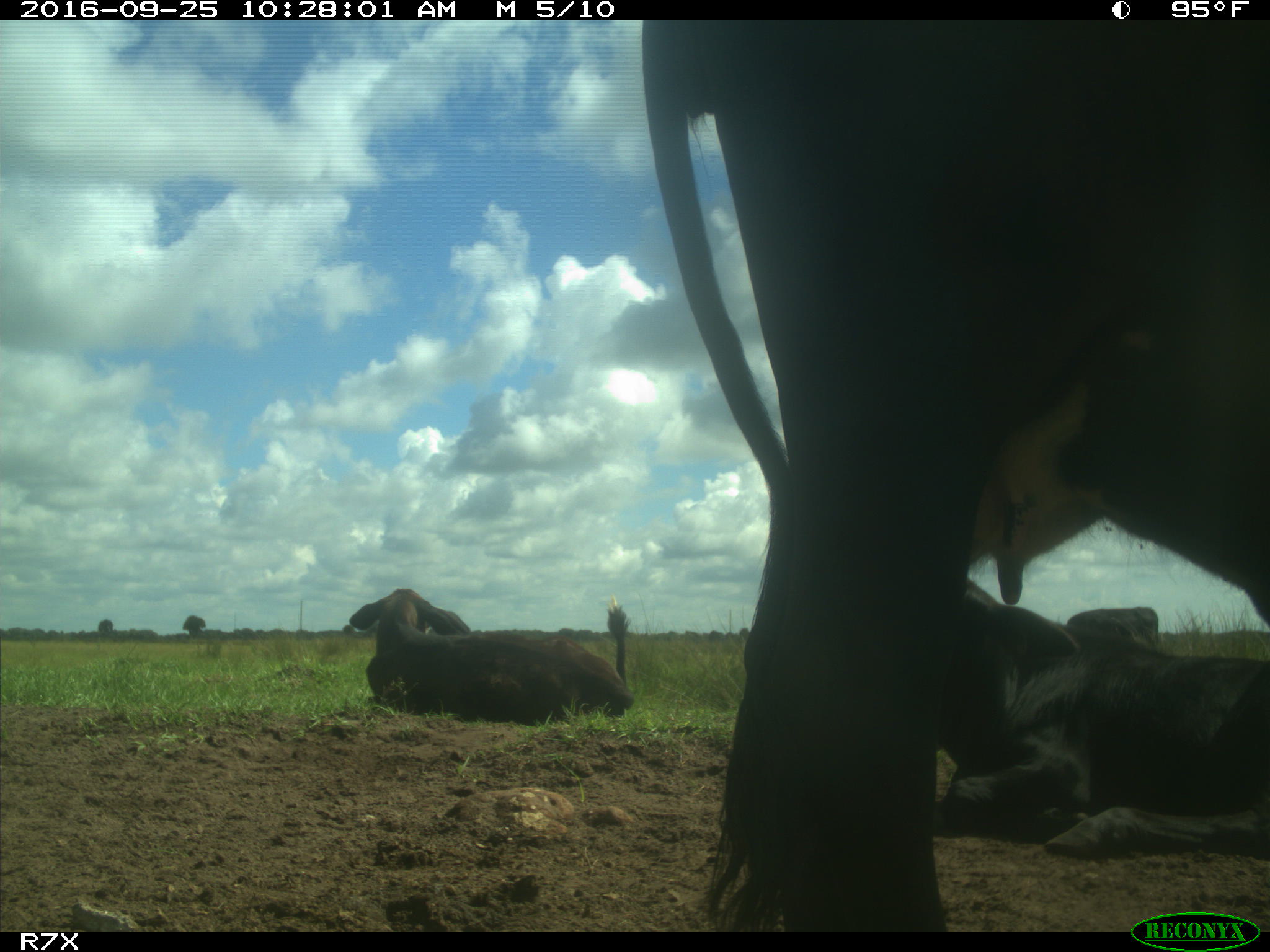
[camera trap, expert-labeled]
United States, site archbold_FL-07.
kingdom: Animalia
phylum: Chordata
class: Mammalia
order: Artiodactyla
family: Bovidae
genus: Bos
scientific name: Bos taurus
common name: domestic cow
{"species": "Bos taurus (domestic cow)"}